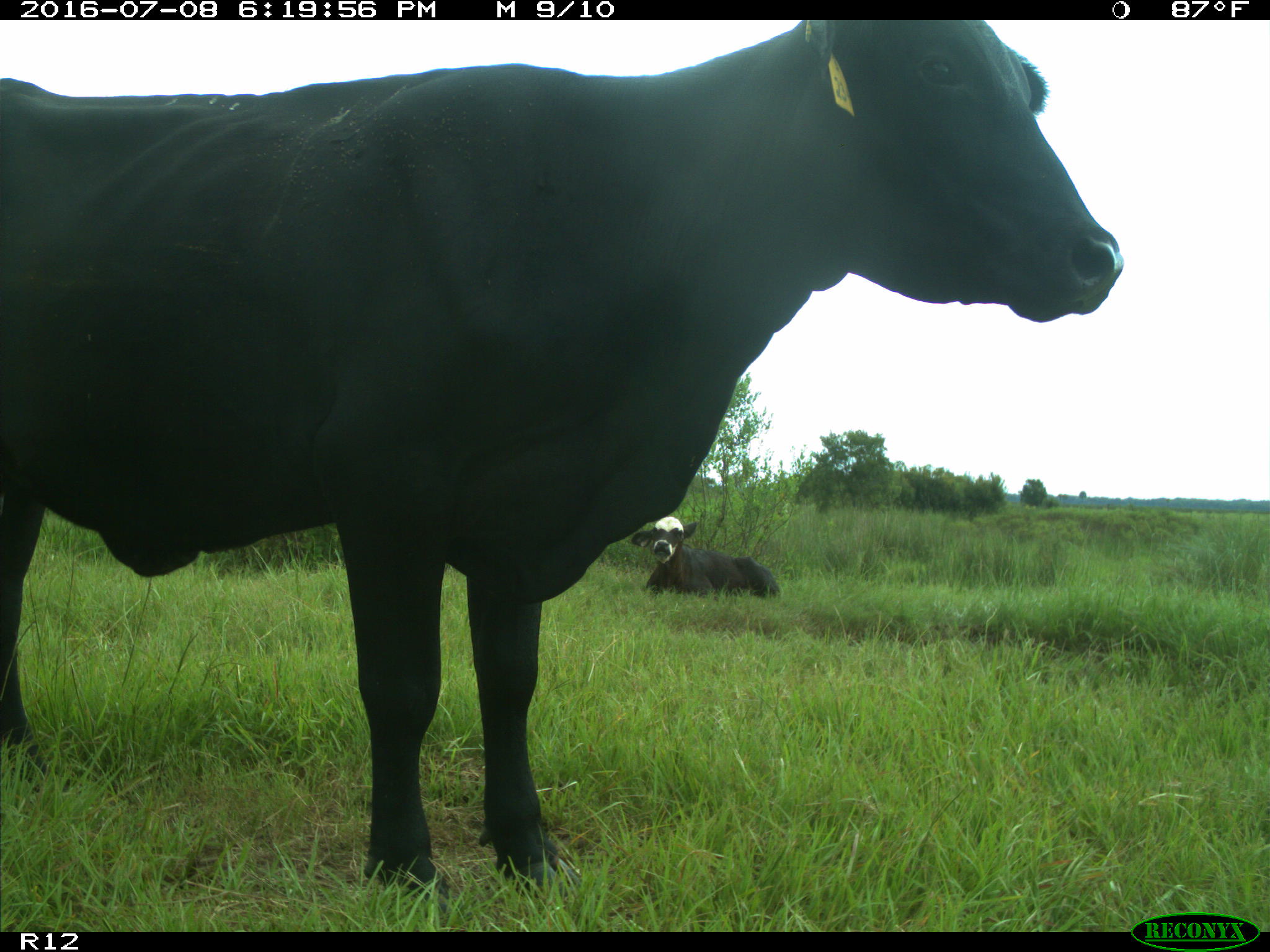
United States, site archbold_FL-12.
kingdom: Animalia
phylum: Chordata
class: Mammalia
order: Artiodactyla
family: Bovidae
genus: Bos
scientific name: Bos taurus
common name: domestic cow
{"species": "Bos taurus (domestic cow)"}